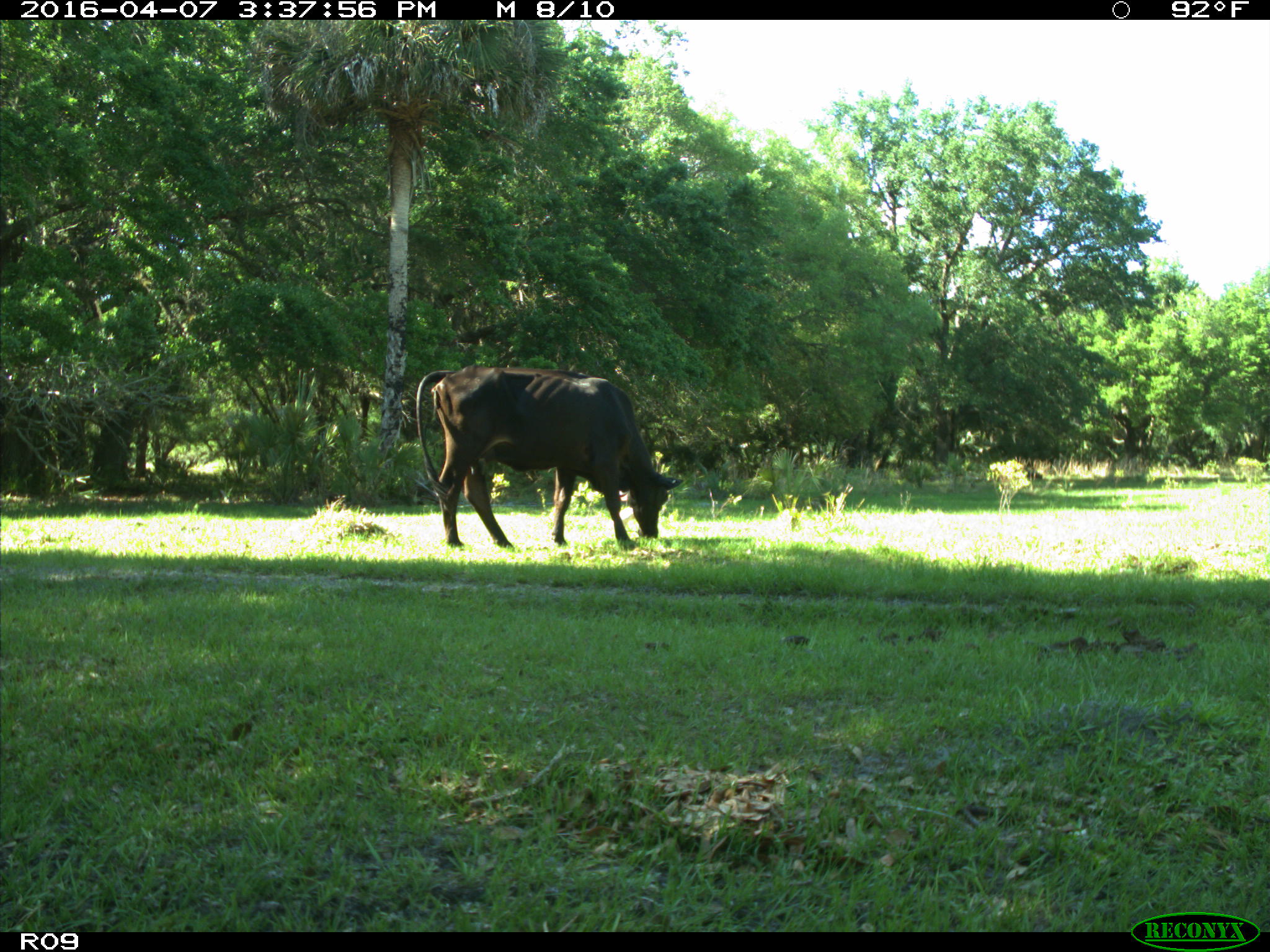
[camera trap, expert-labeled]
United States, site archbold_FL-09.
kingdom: Animalia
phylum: Chordata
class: Mammalia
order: Artiodactyla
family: Bovidae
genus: Bos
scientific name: Bos taurus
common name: domestic cow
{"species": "Bos taurus (domestic cow)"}